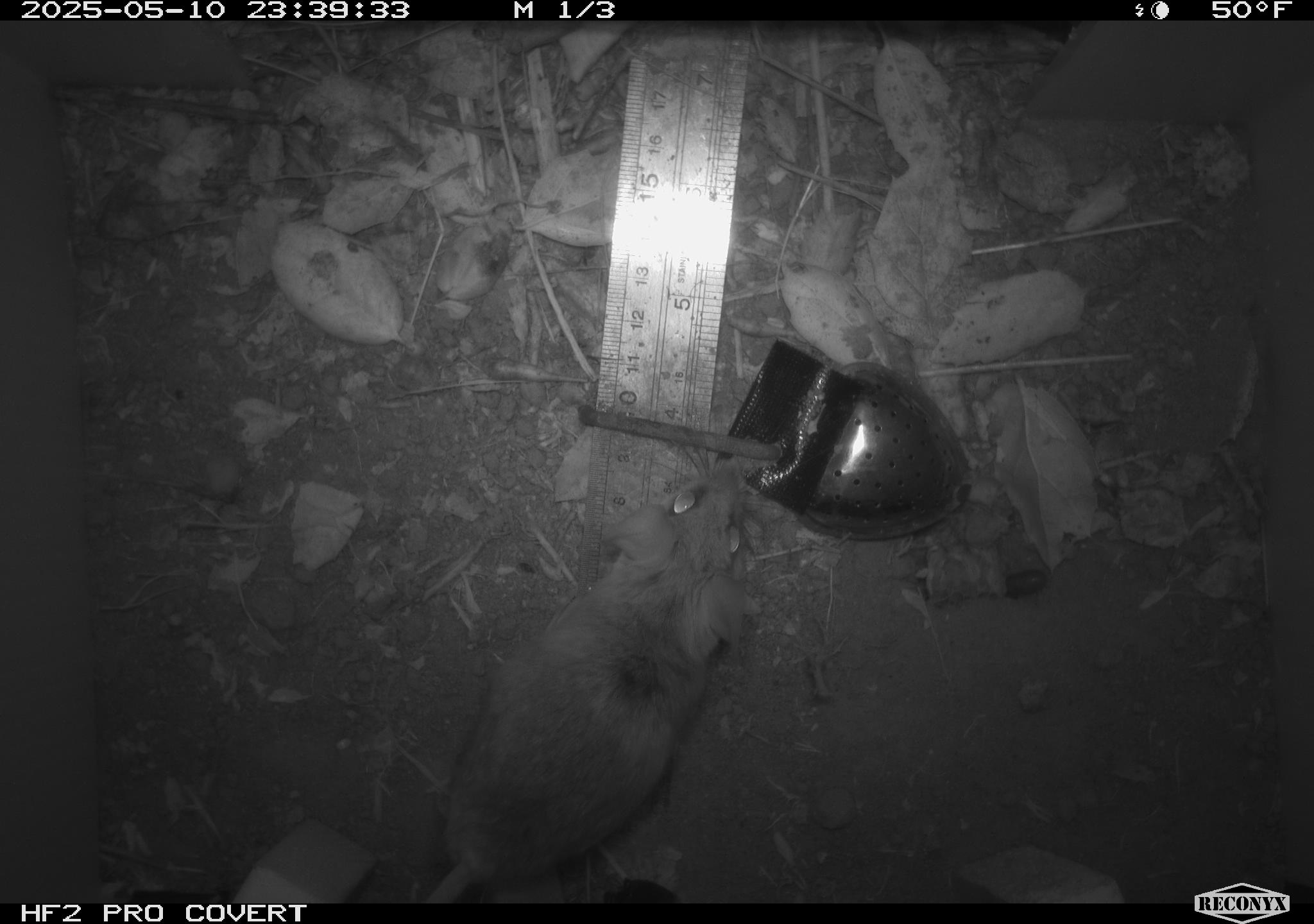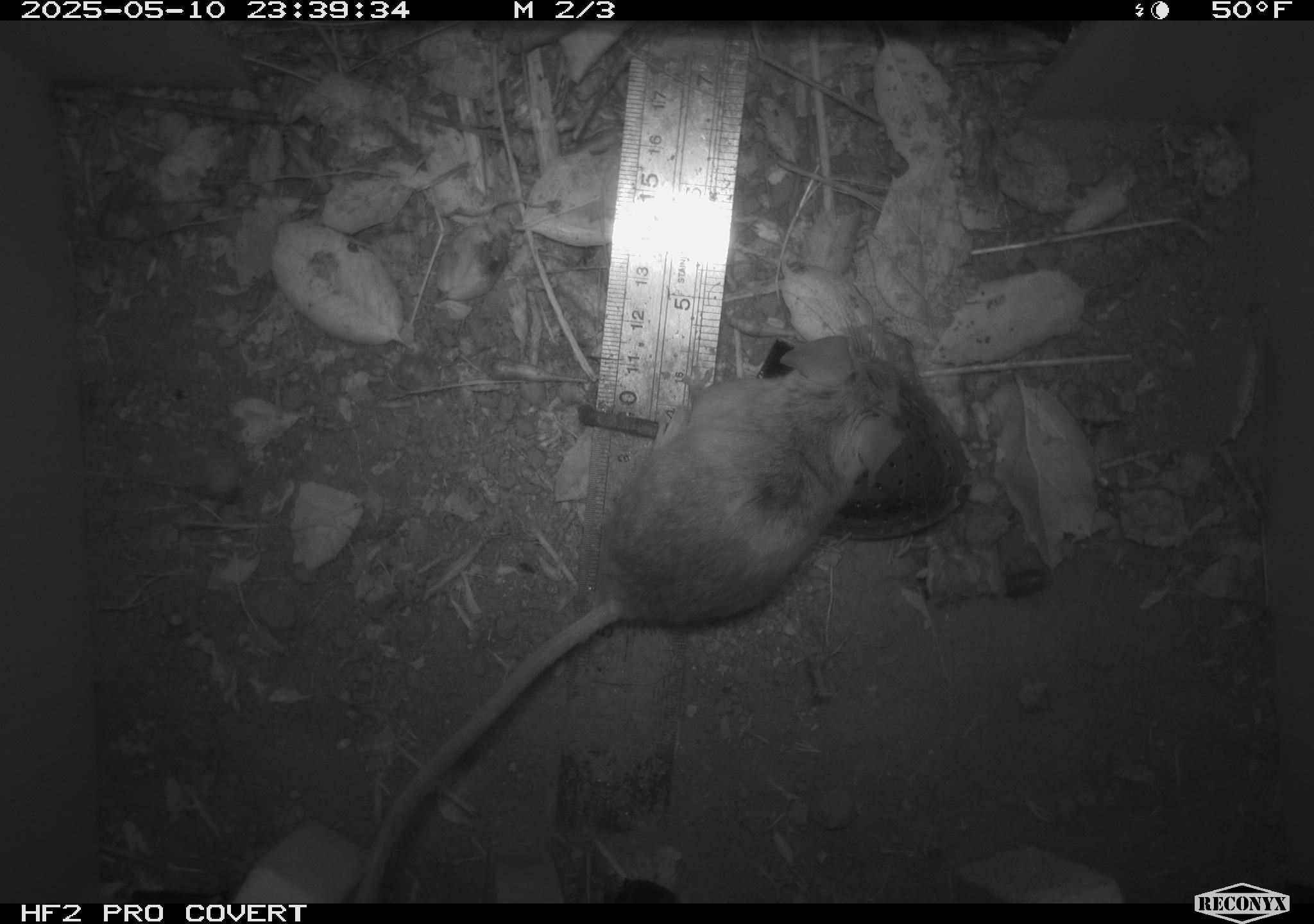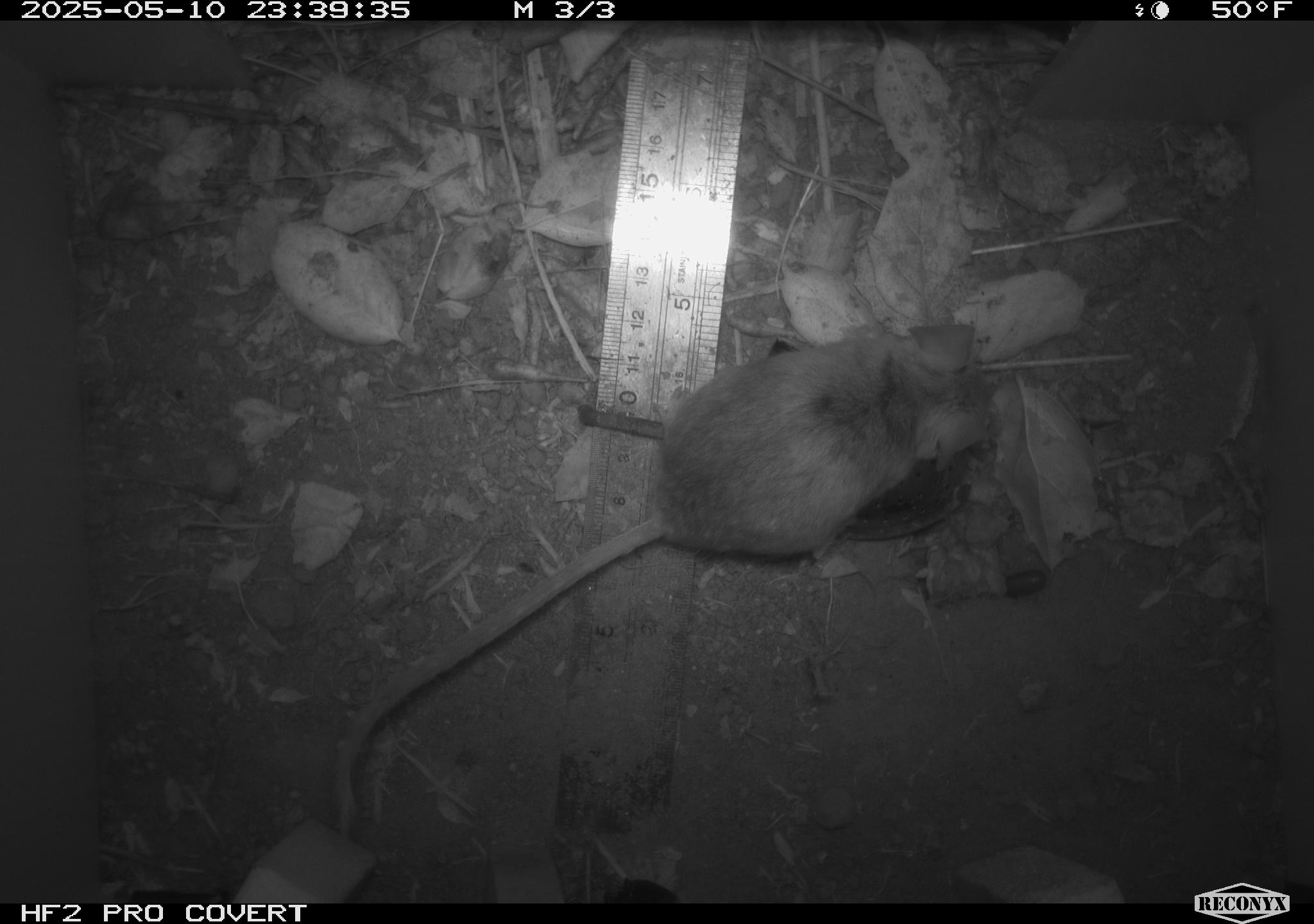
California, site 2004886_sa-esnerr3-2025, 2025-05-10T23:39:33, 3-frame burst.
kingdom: Animalia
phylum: Chordata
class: Mammalia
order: Rodentia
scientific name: Rodentia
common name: rodent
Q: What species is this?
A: Rodent (Rodentia).